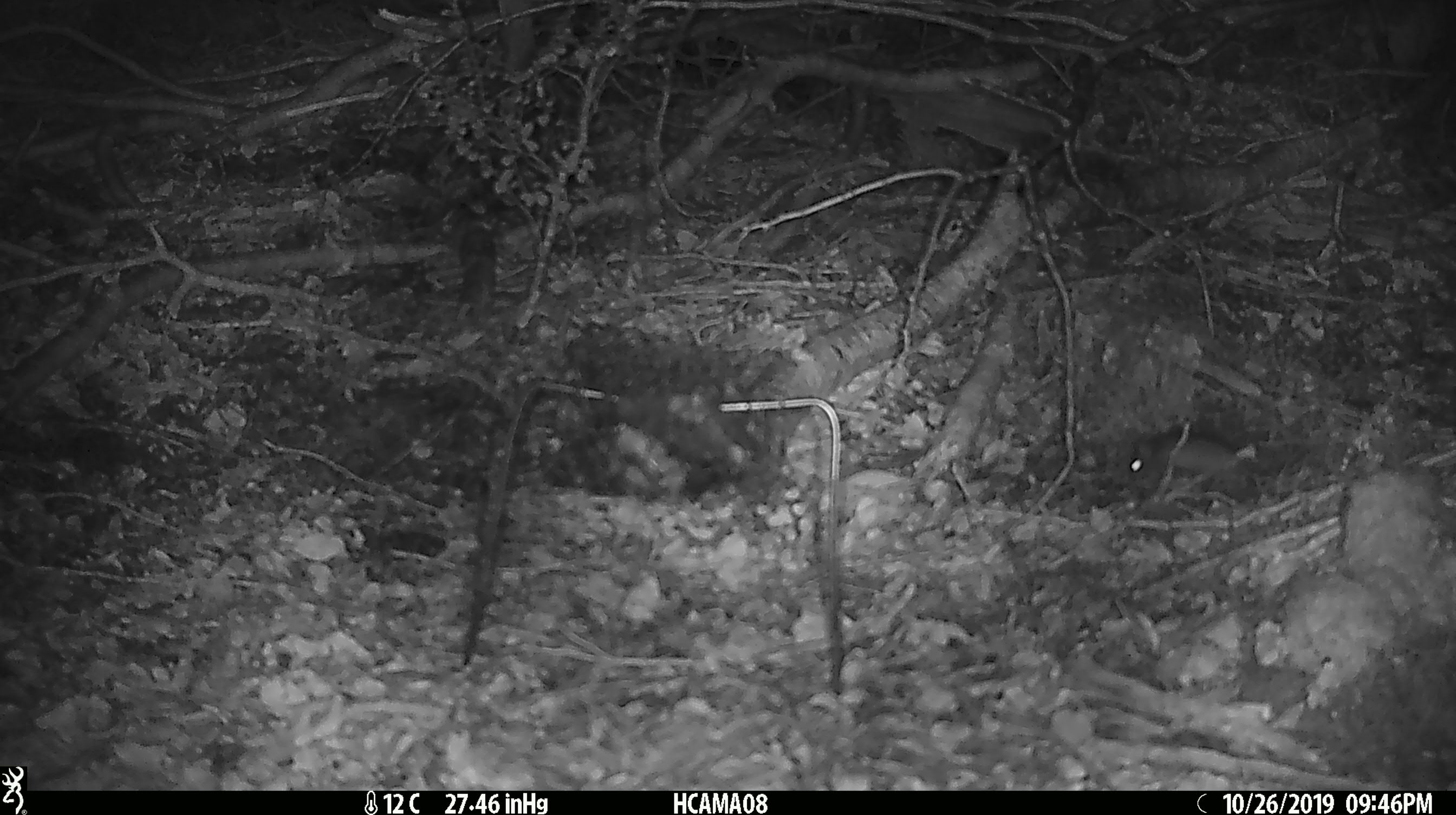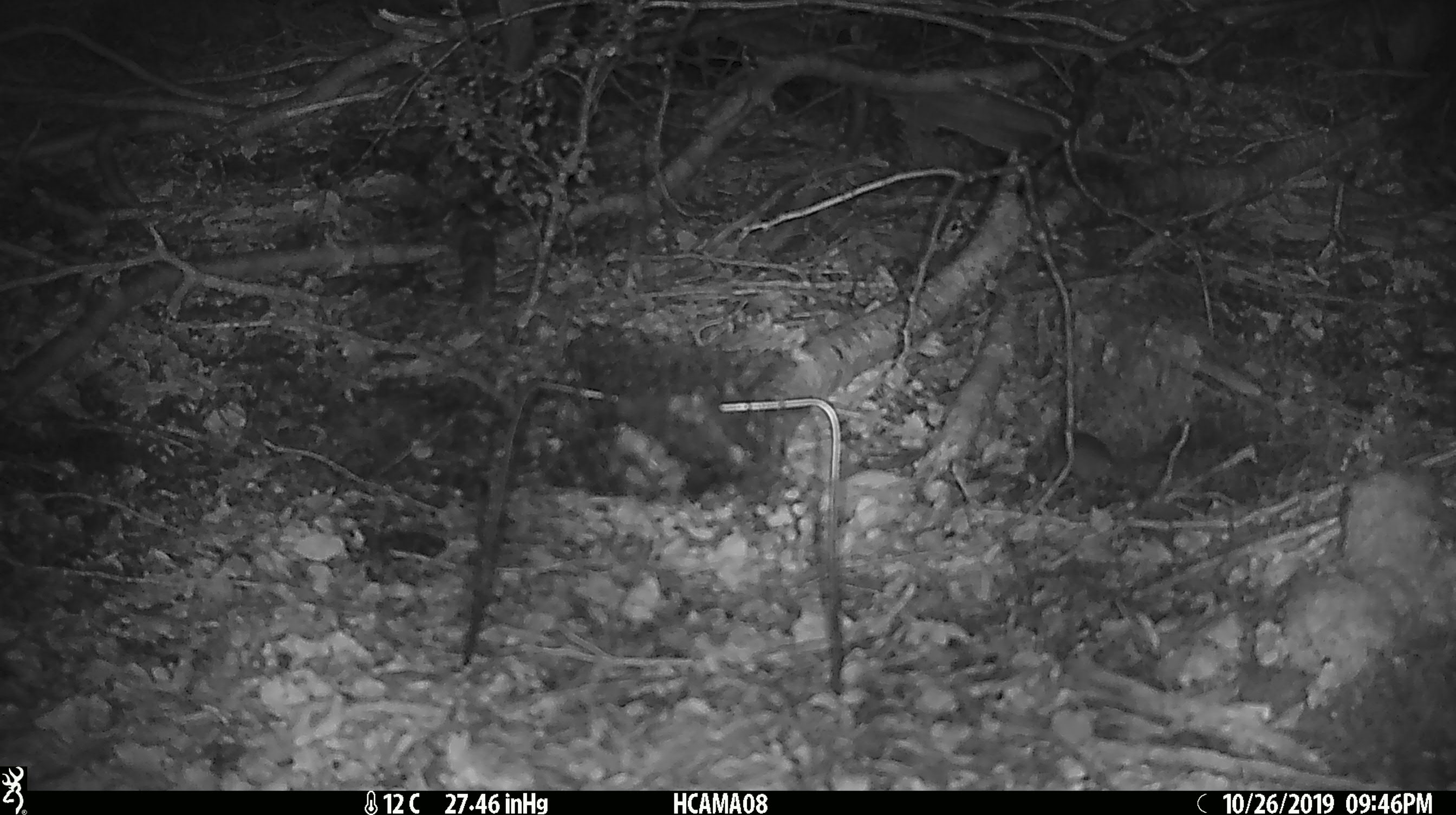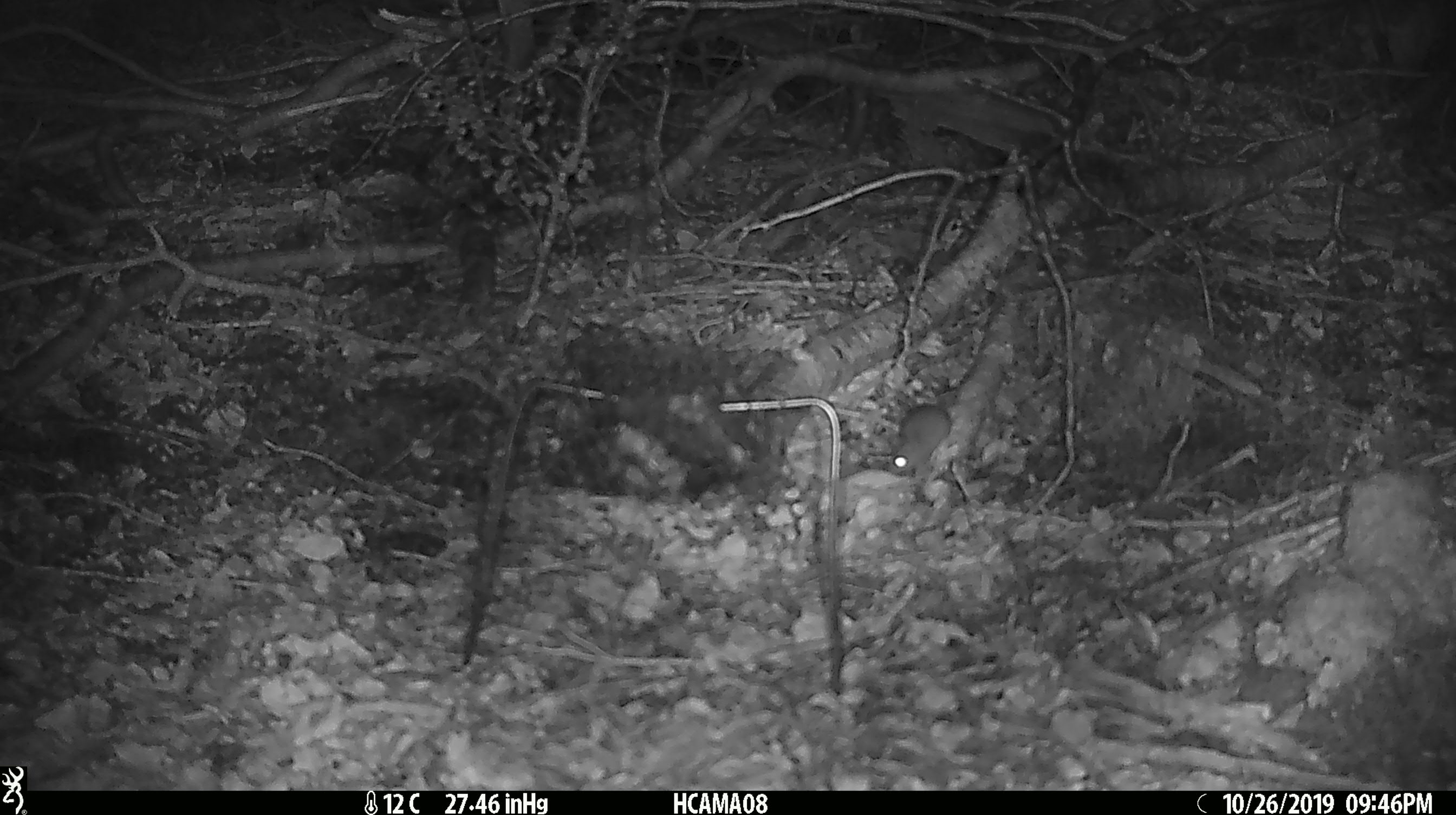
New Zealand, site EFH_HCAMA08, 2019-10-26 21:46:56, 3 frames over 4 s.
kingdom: Animalia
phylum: Chordata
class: Mammalia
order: Rodentia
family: Muridae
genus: Mus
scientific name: Mus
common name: mouse